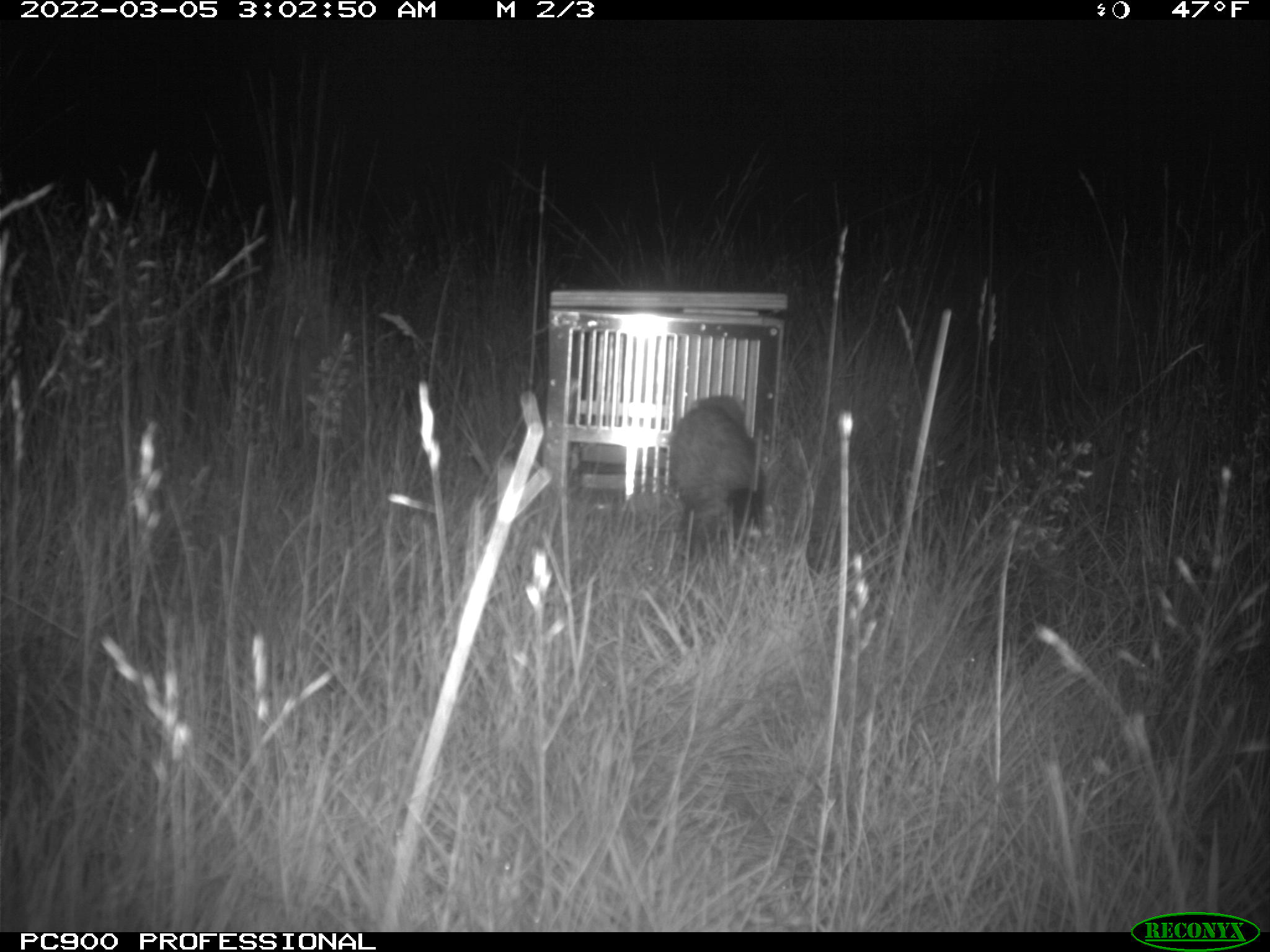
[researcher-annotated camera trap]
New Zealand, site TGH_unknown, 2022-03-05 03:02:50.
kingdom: Animalia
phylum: Chordata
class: Mammalia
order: Carnivora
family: Mustelidae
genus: Mustela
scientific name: Mustela furo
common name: ferret